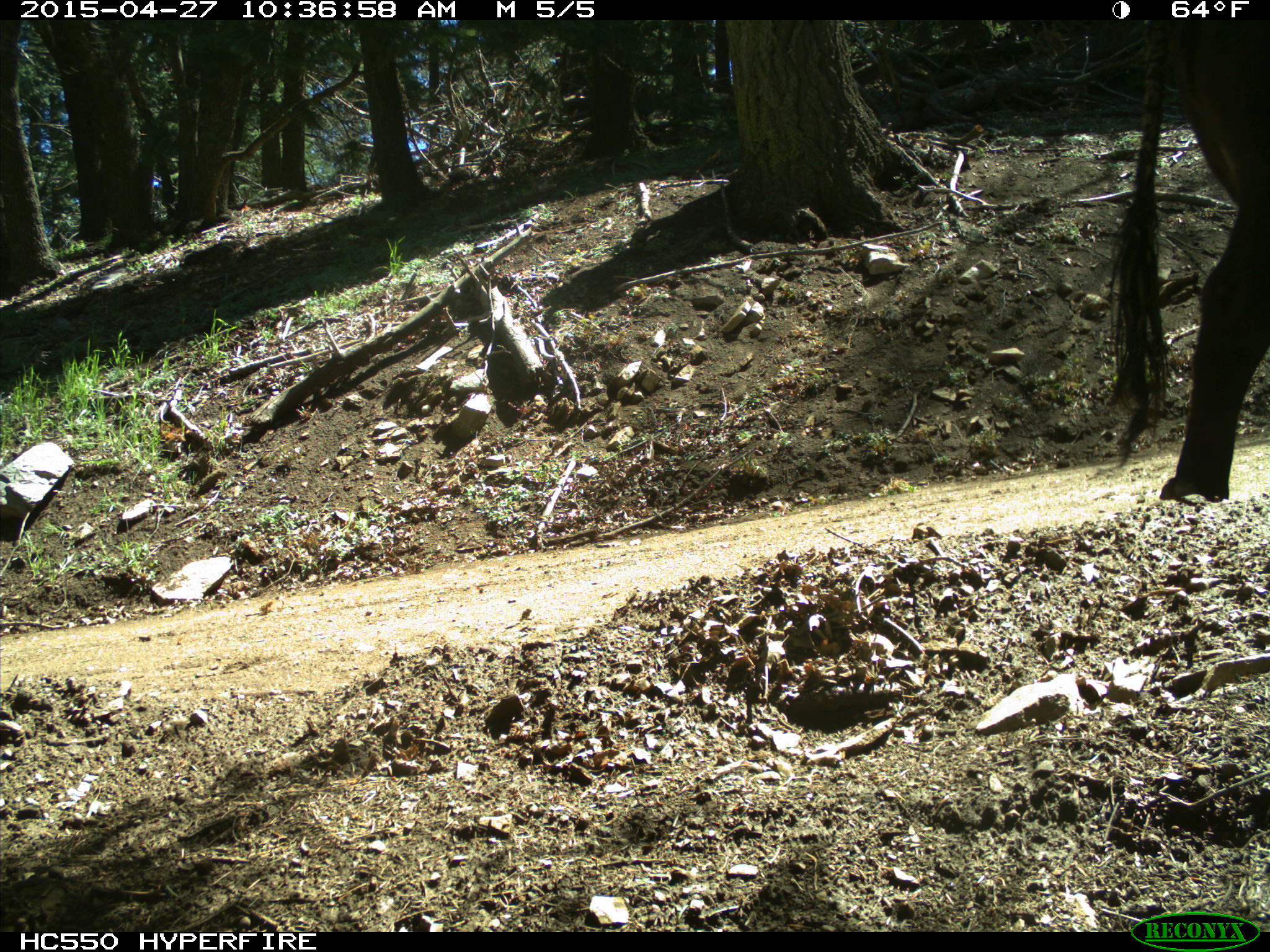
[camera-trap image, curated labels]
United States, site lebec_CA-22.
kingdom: Animalia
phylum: Chordata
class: Mammalia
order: Artiodactyla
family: Bovidae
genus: Bos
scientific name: Bos taurus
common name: domestic cow